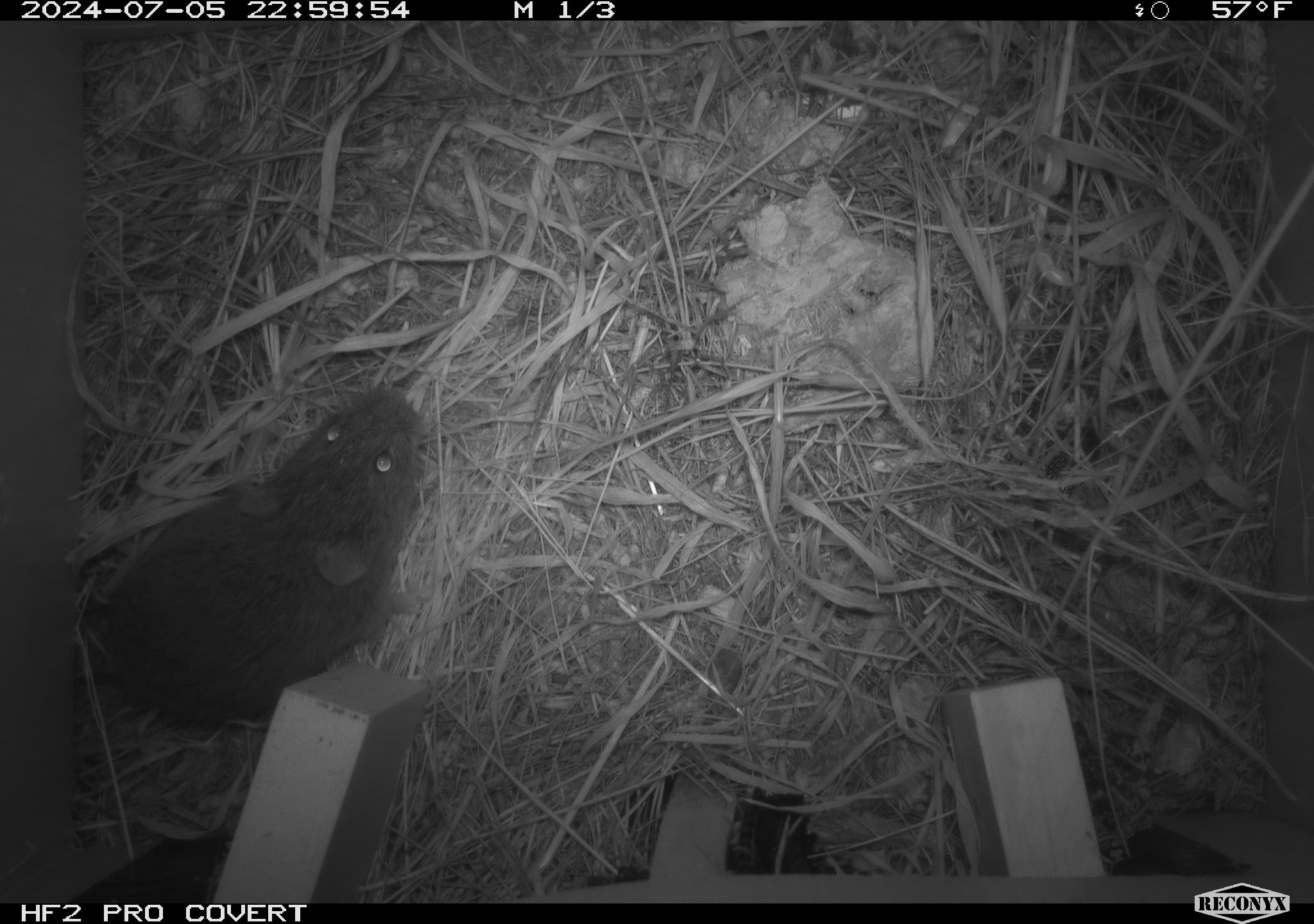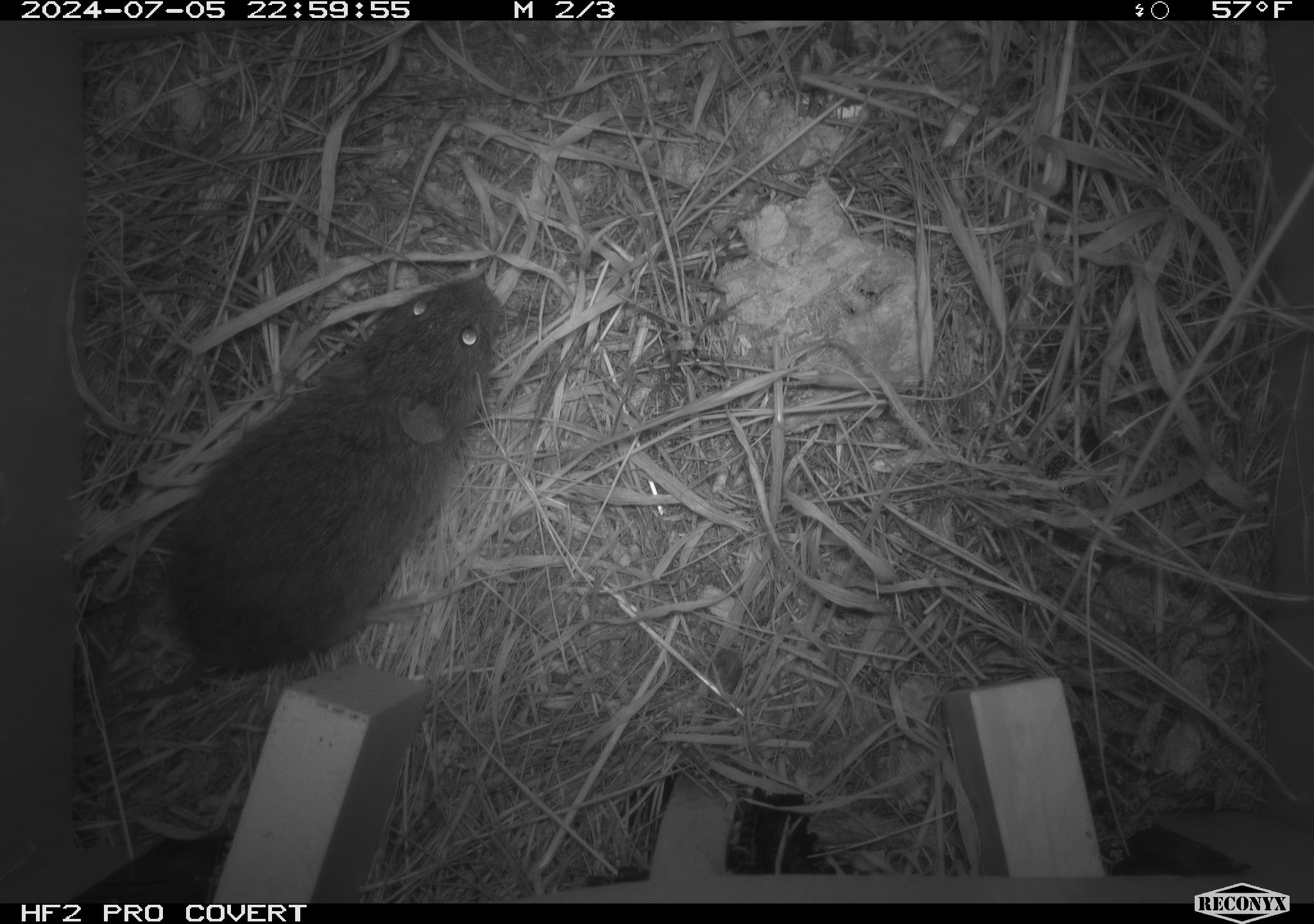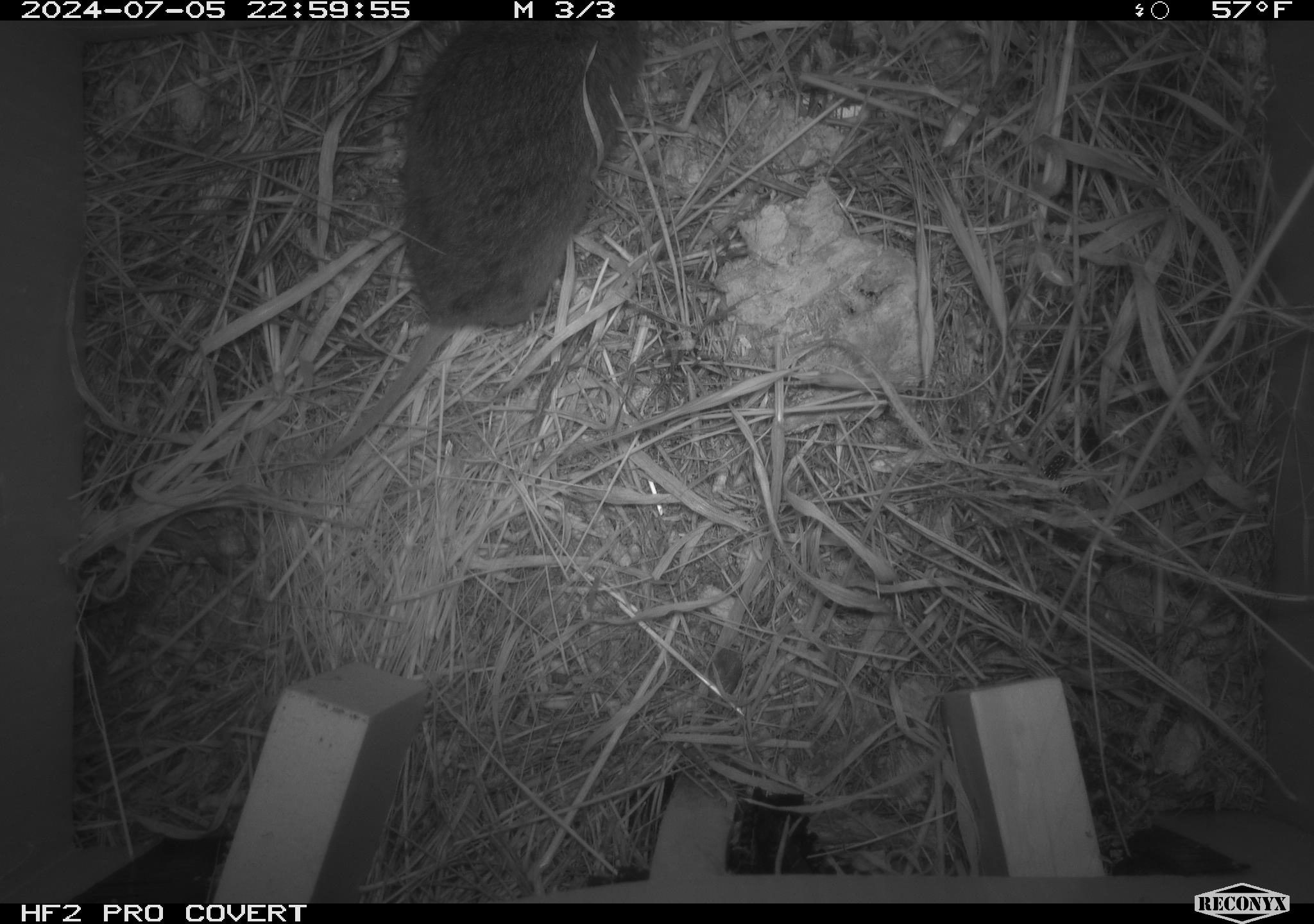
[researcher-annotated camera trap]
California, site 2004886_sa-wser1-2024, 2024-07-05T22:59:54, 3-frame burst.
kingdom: Animalia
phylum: Chordata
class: Mammalia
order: Rodentia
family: Cricetidae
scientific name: Arvicolinae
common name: voles, lemmings, and muskrats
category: arvicolinae subfamily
Arvicolinae subfamily (voles, lemmings, and muskrats) (Arvicolinae).